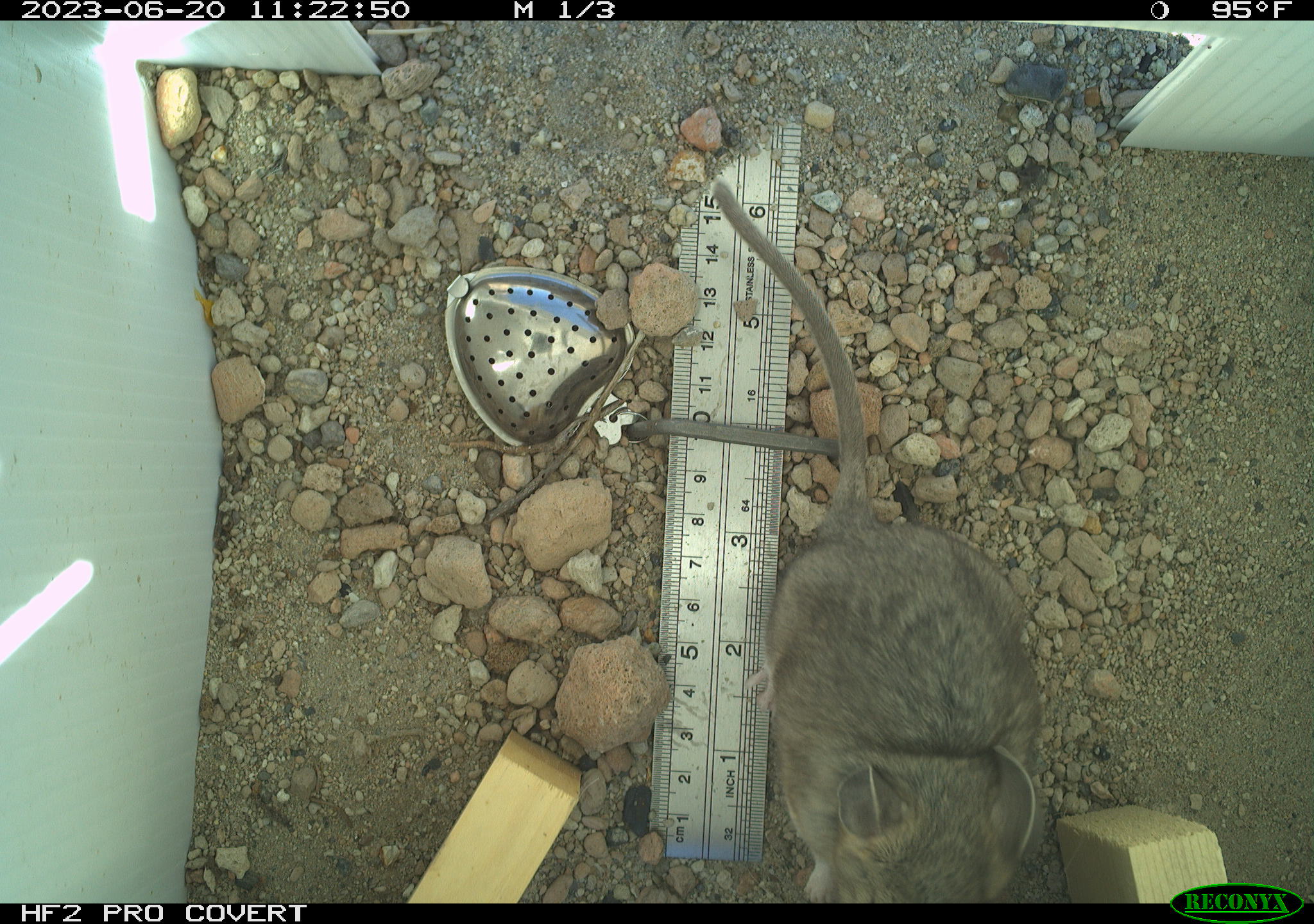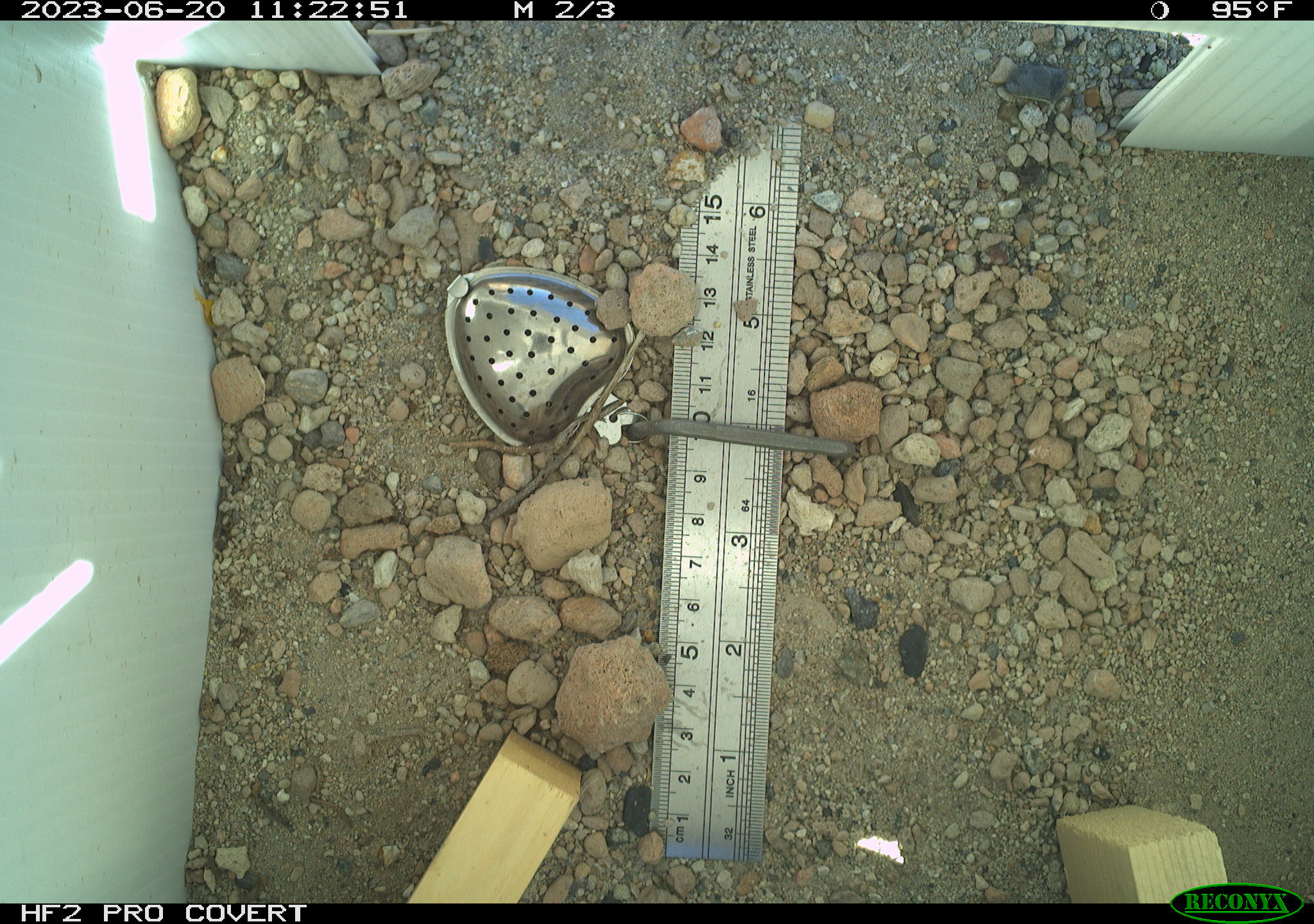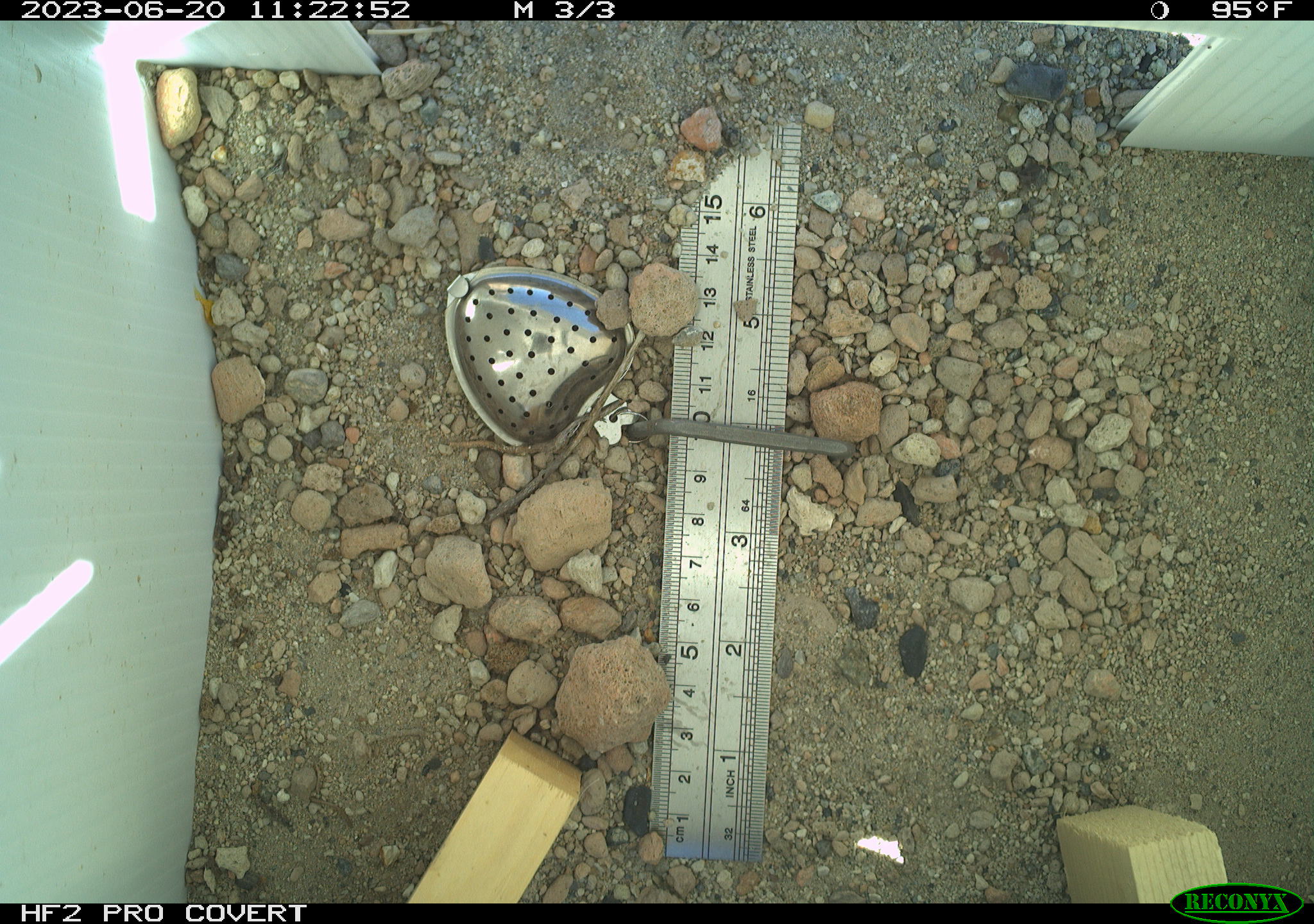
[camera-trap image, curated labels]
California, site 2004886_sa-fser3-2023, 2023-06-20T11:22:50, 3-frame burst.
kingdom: Animalia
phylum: Chordata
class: Mammalia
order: Rodentia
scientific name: Rodentia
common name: mouse species